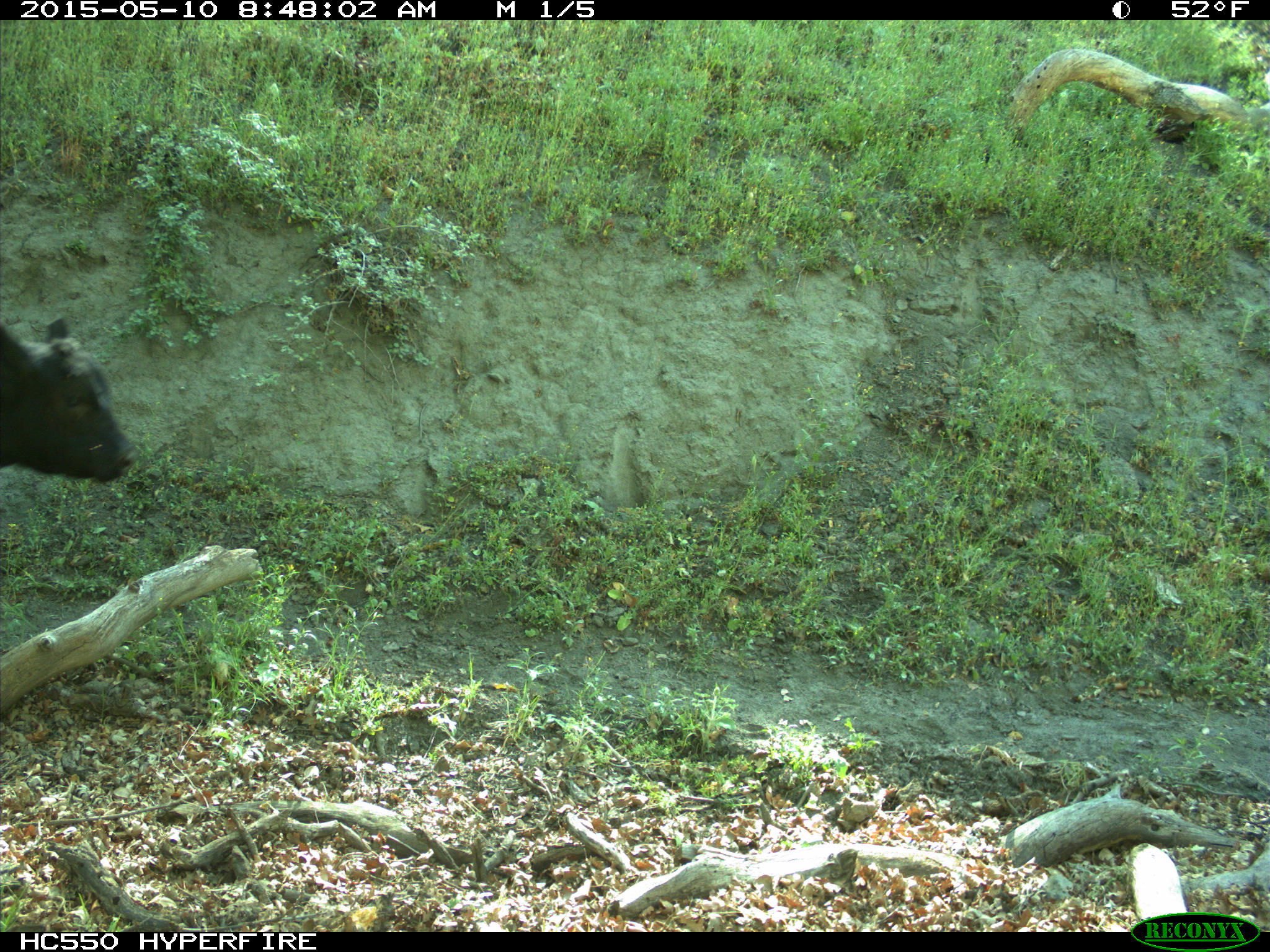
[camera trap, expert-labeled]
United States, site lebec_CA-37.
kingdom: Animalia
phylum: Chordata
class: Mammalia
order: Artiodactyla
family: Bovidae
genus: Bos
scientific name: Bos taurus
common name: domestic cow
Bos taurus (domestic cow).